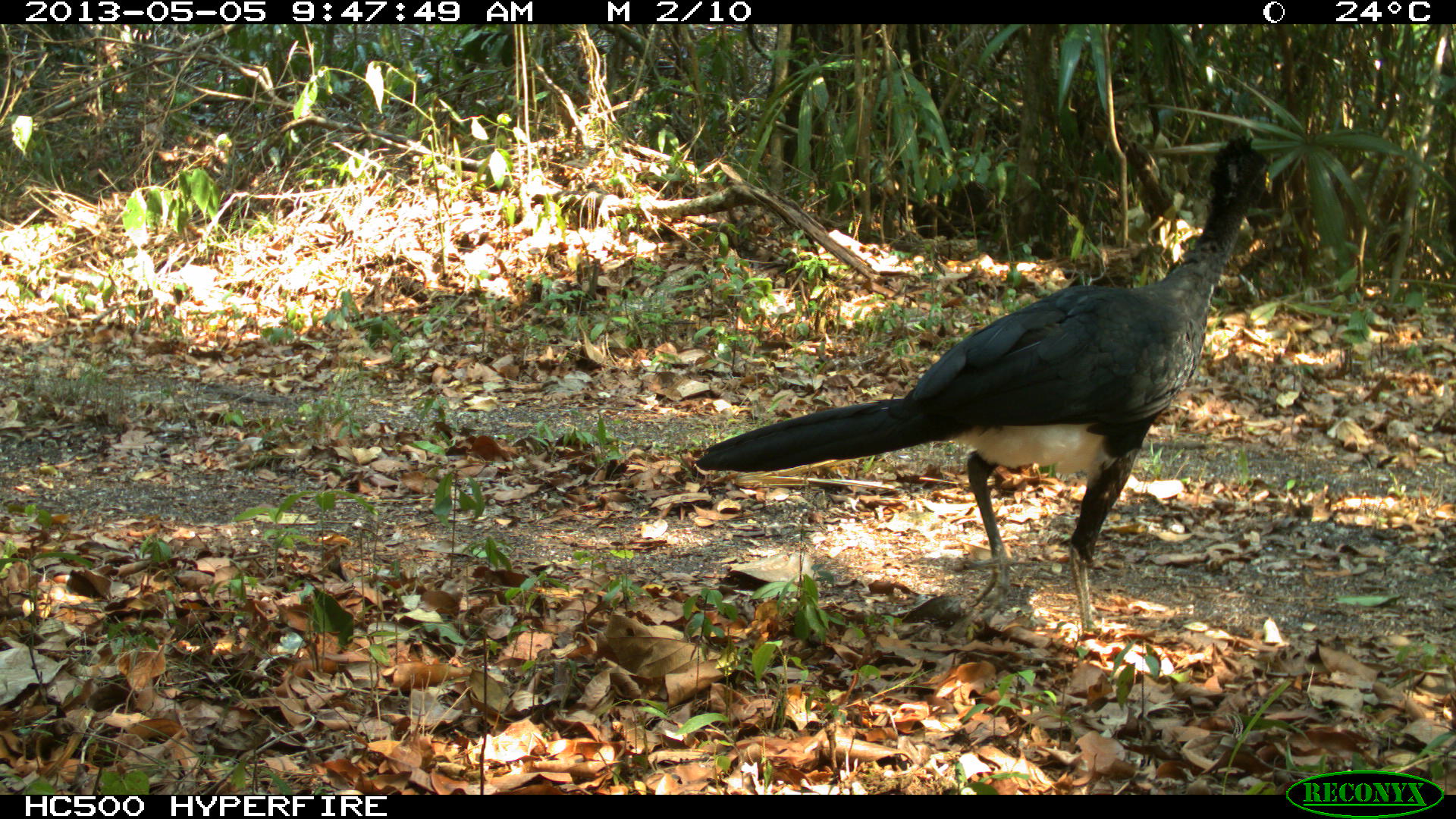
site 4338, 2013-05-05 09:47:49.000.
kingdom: Animalia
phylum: Chordata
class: Aves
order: Galliformes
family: Cracidae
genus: Crax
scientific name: Crax rubra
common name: great curassow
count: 1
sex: male